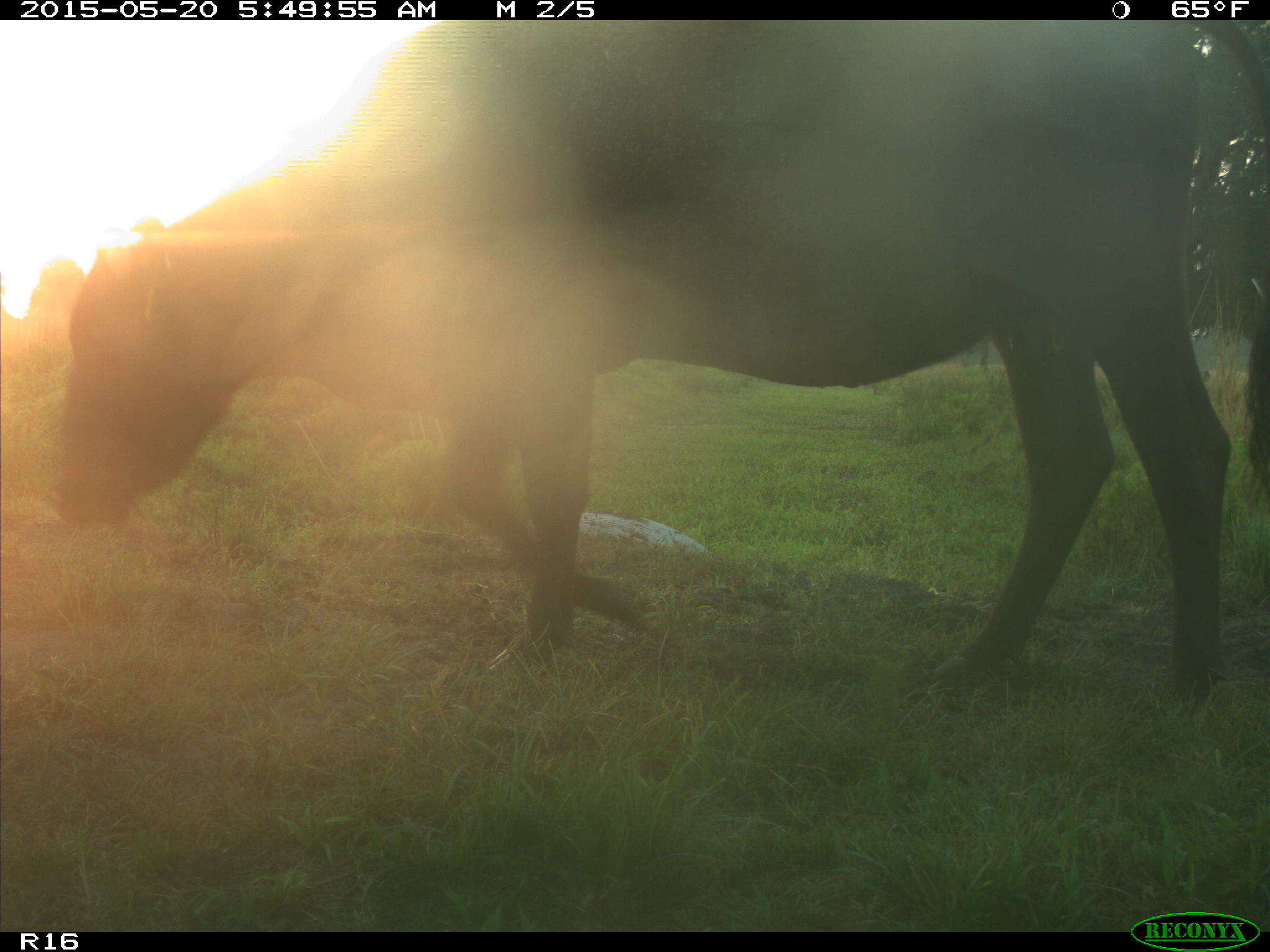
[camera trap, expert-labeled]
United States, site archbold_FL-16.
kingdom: Animalia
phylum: Chordata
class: Mammalia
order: Artiodactyla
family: Bovidae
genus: Bos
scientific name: Bos taurus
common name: domestic cow